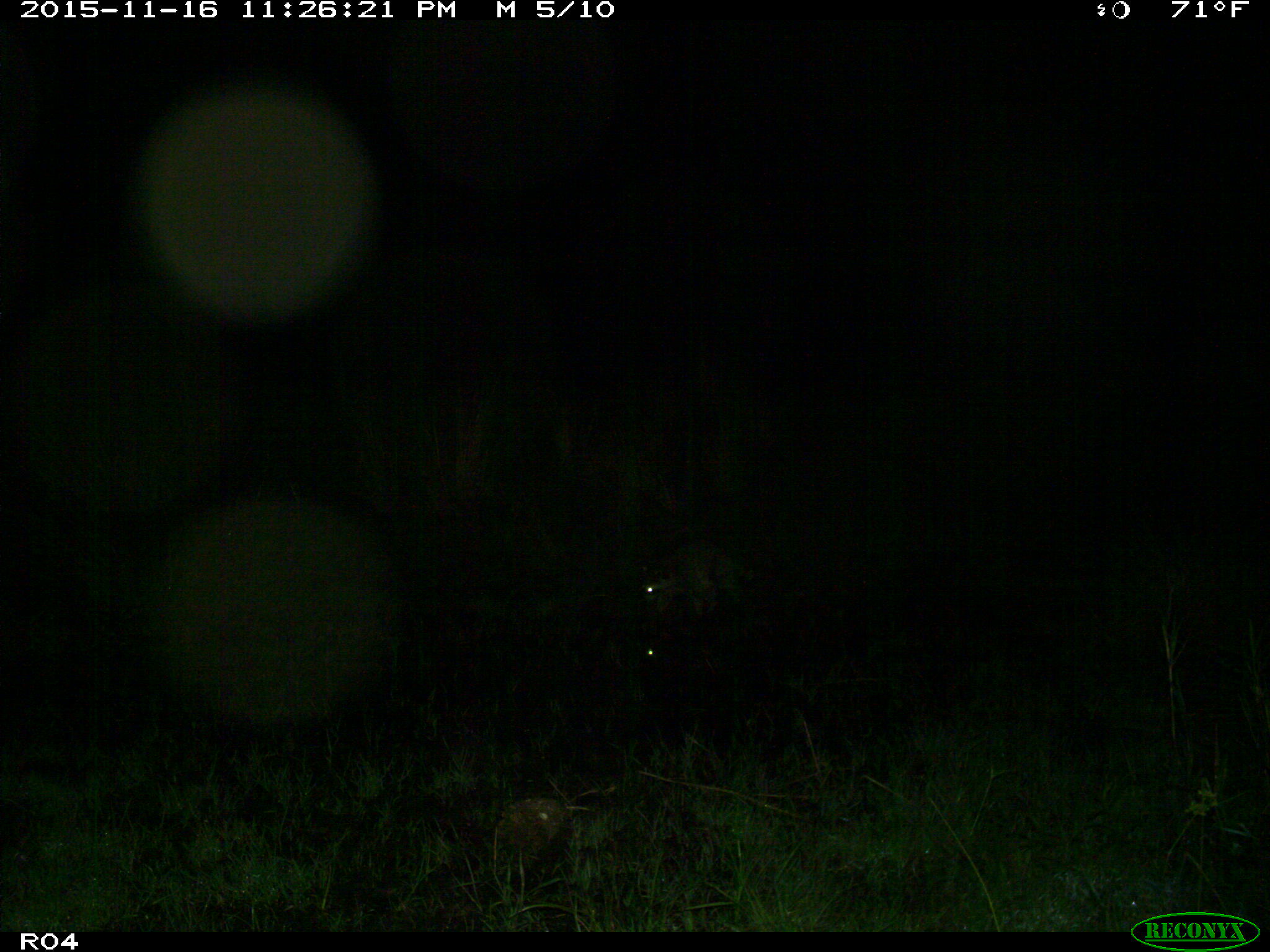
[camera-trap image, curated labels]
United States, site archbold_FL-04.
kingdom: Animalia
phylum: Chordata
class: Mammalia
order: Carnivora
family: Procyonidae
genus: Procyon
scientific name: Procyon lotor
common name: common raccoon